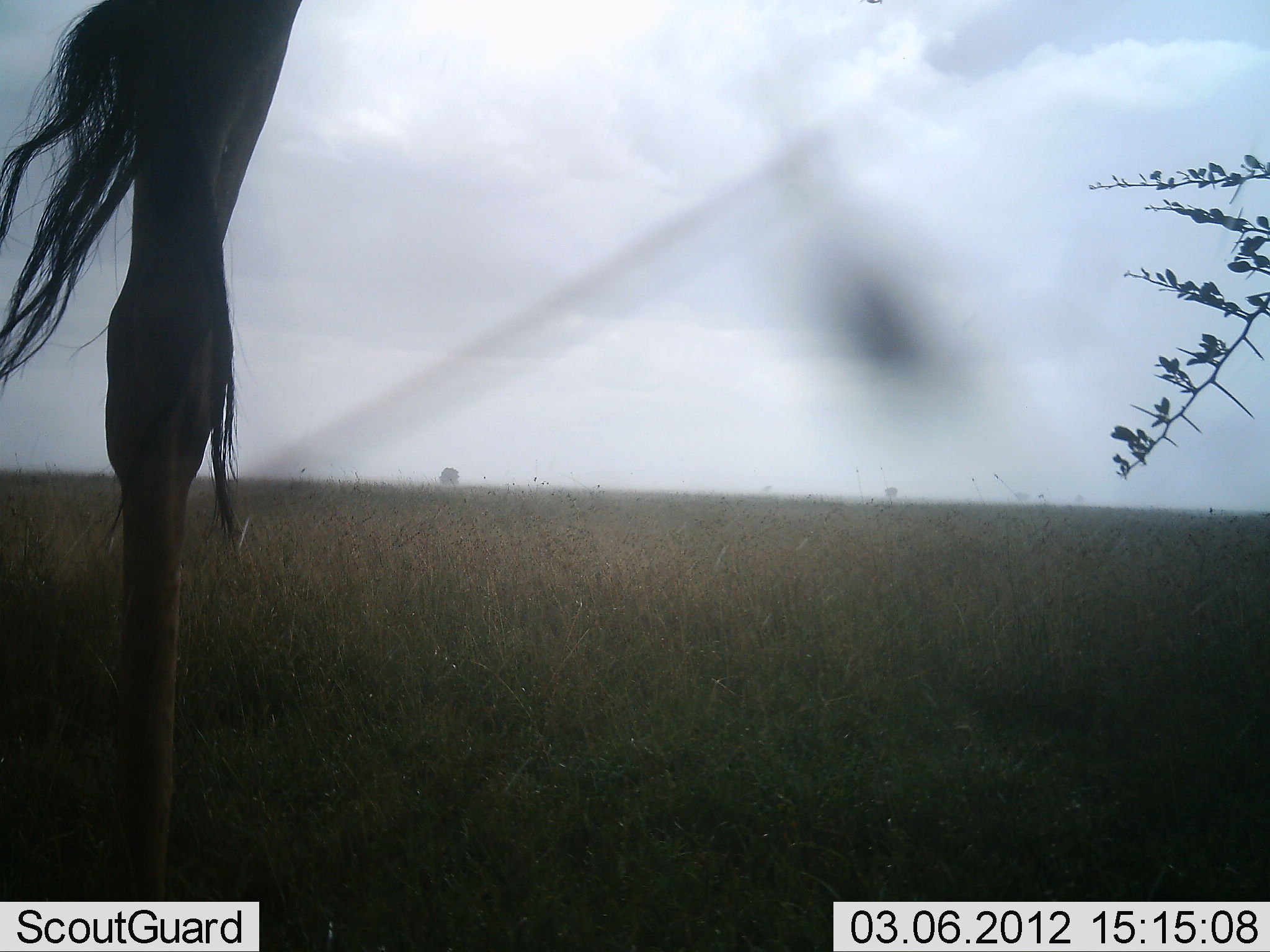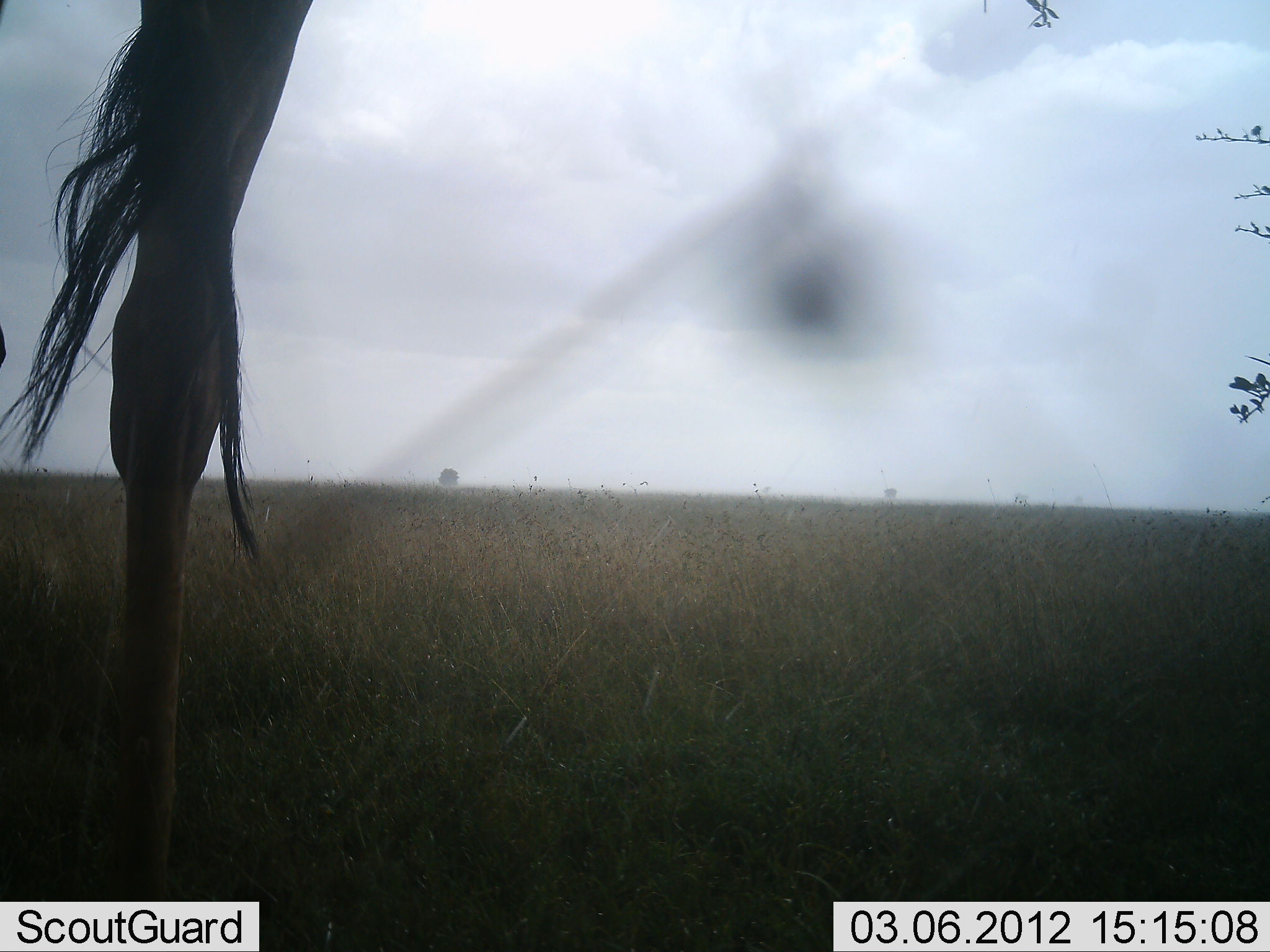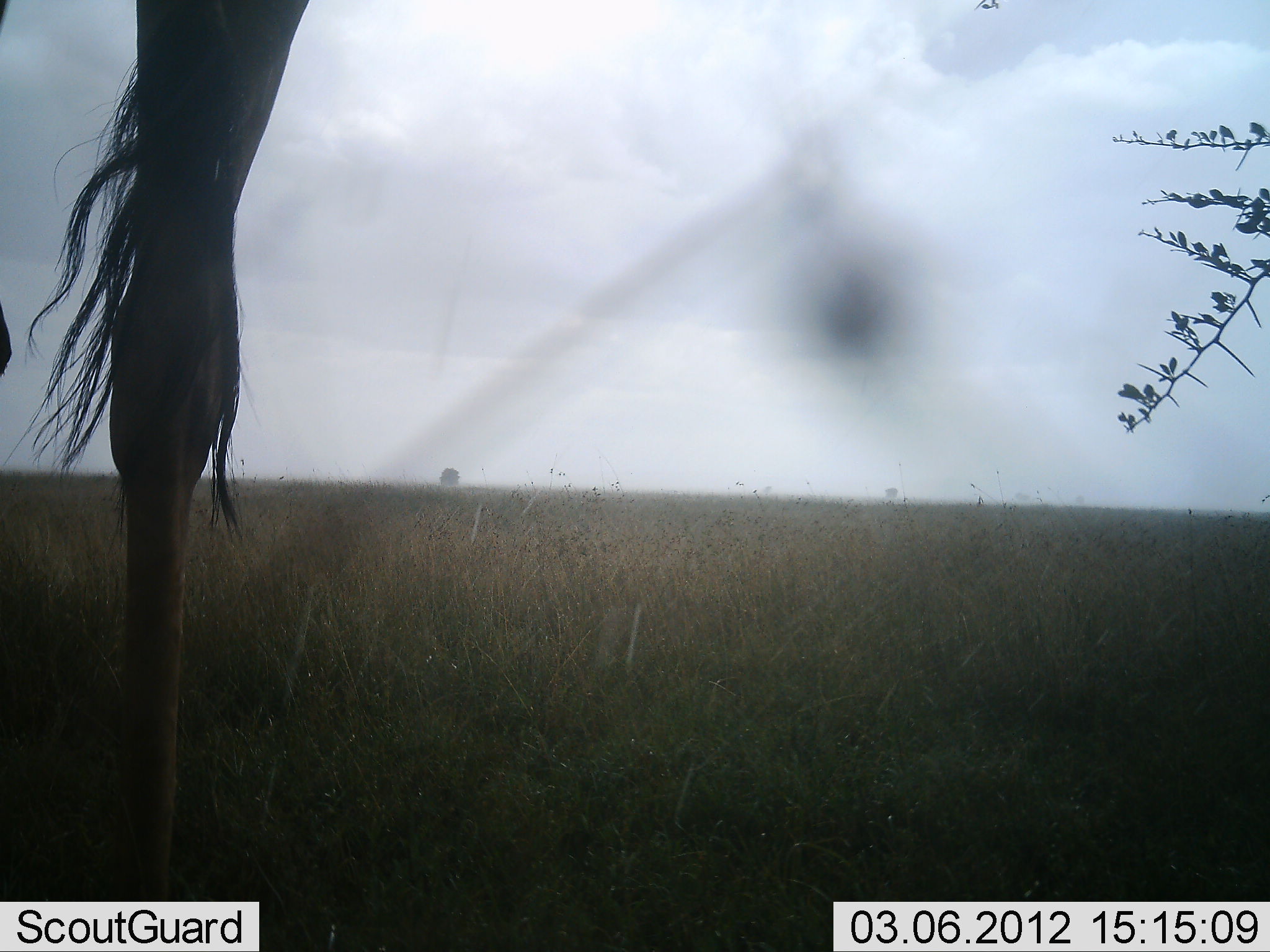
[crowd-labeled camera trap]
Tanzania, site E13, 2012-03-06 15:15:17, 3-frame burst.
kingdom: Animalia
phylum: Chordata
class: Mammalia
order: Artiodactyla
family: Giraffidae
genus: Giraffa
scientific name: Giraffa camelopardalis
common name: giraffe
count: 1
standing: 91%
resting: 0%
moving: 0%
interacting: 0%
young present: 0%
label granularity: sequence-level